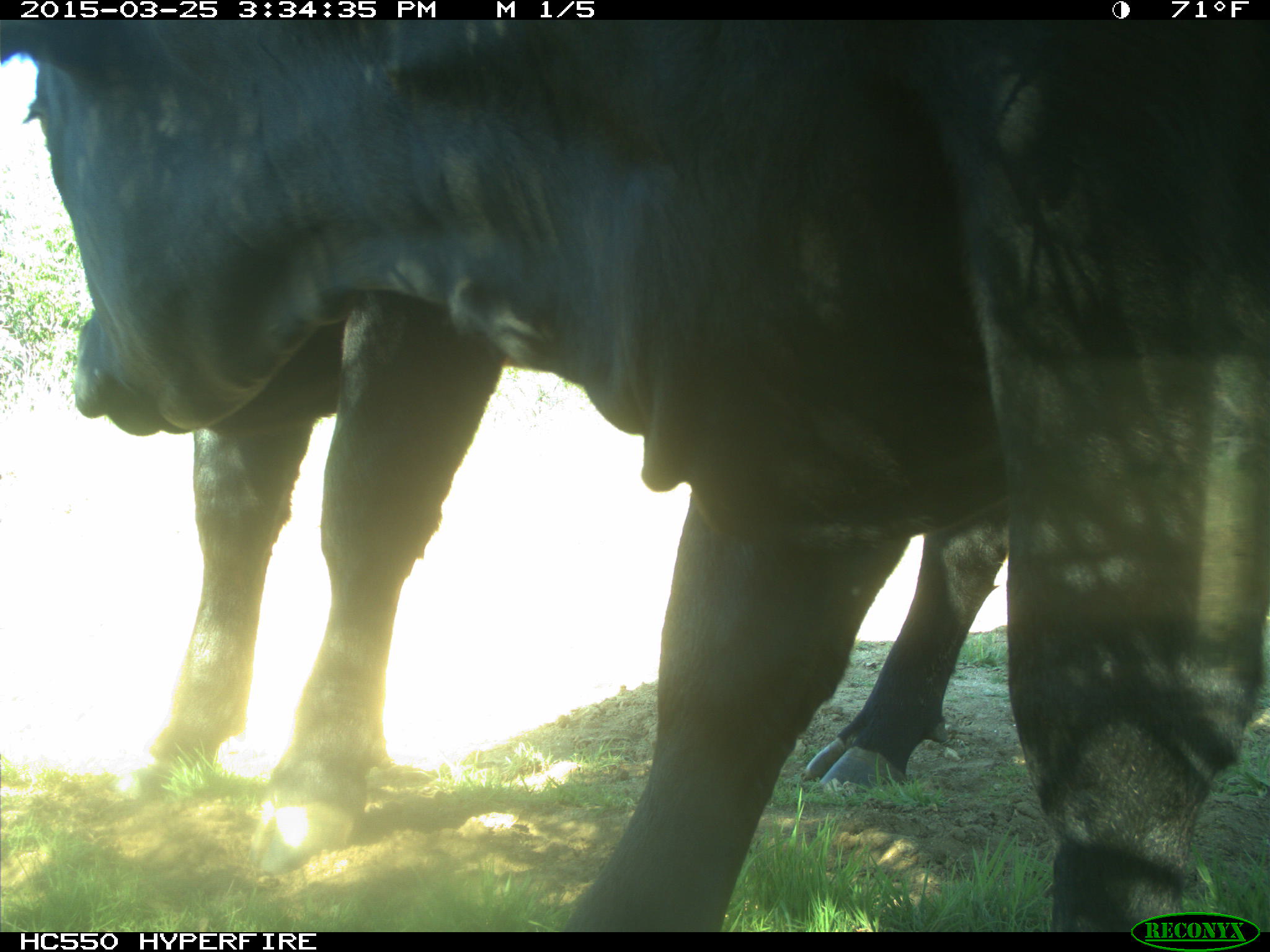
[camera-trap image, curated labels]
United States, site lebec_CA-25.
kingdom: Animalia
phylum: Chordata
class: Mammalia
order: Artiodactyla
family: Bovidae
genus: Bos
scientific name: Bos taurus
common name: domestic cow